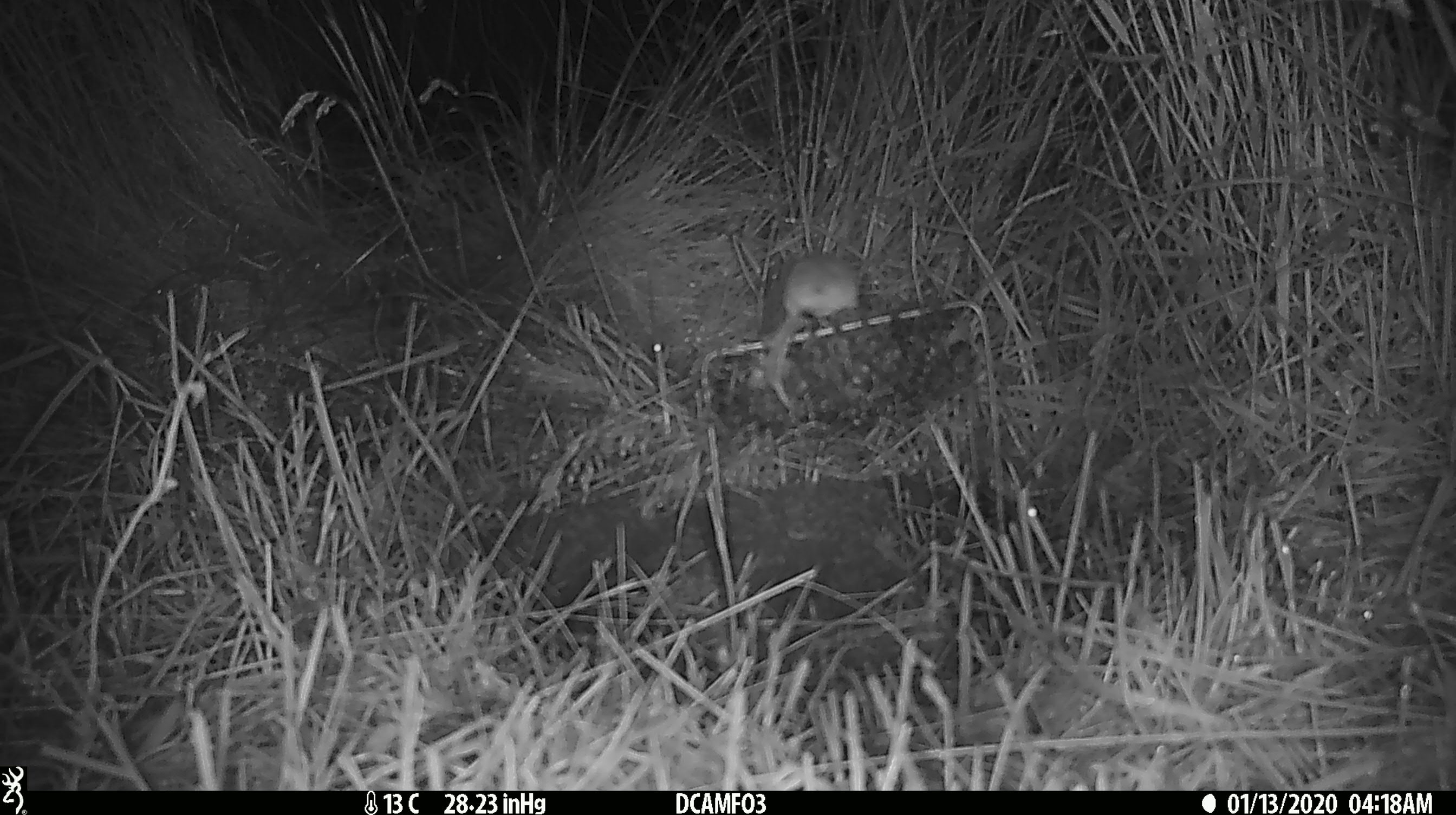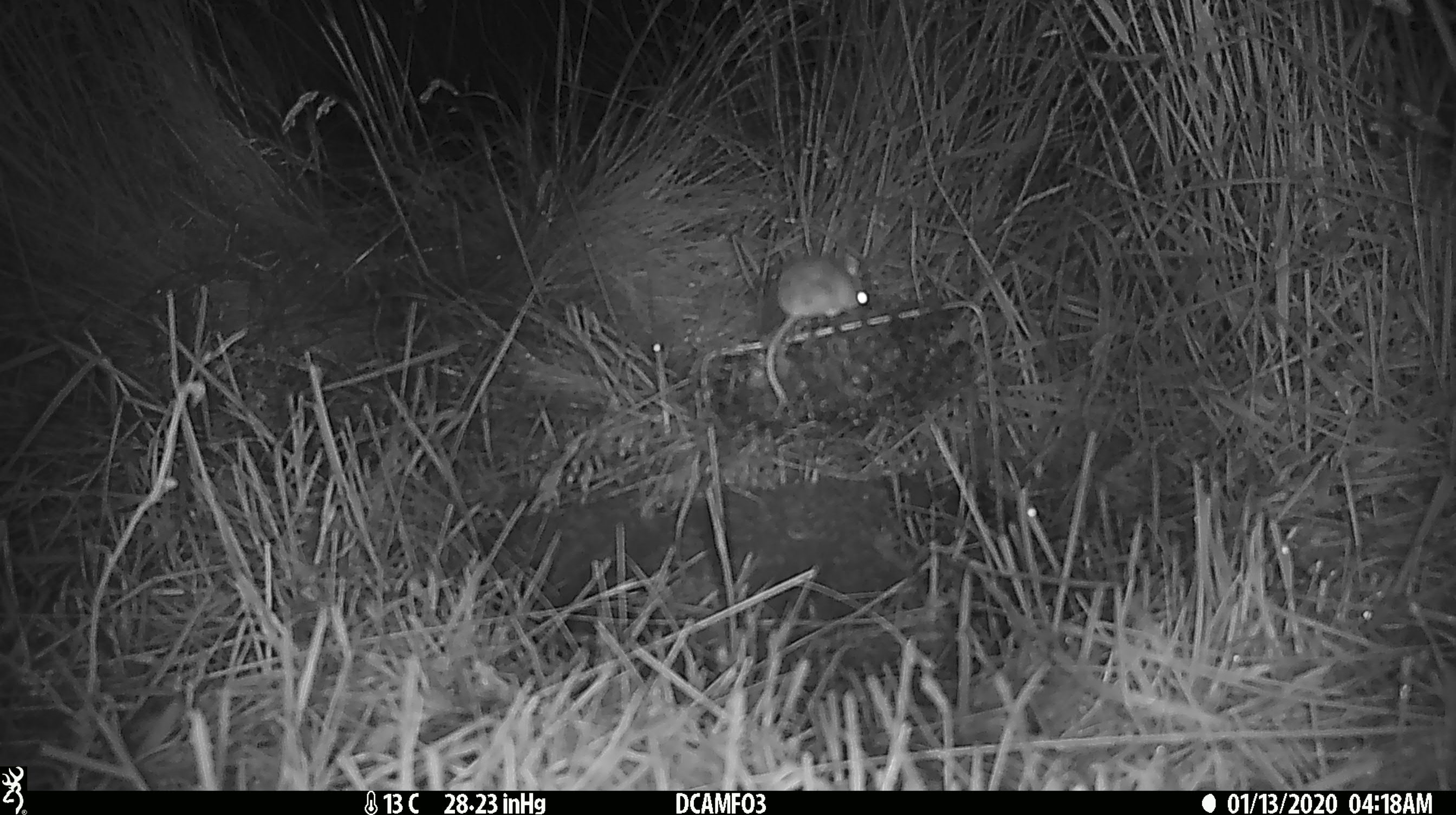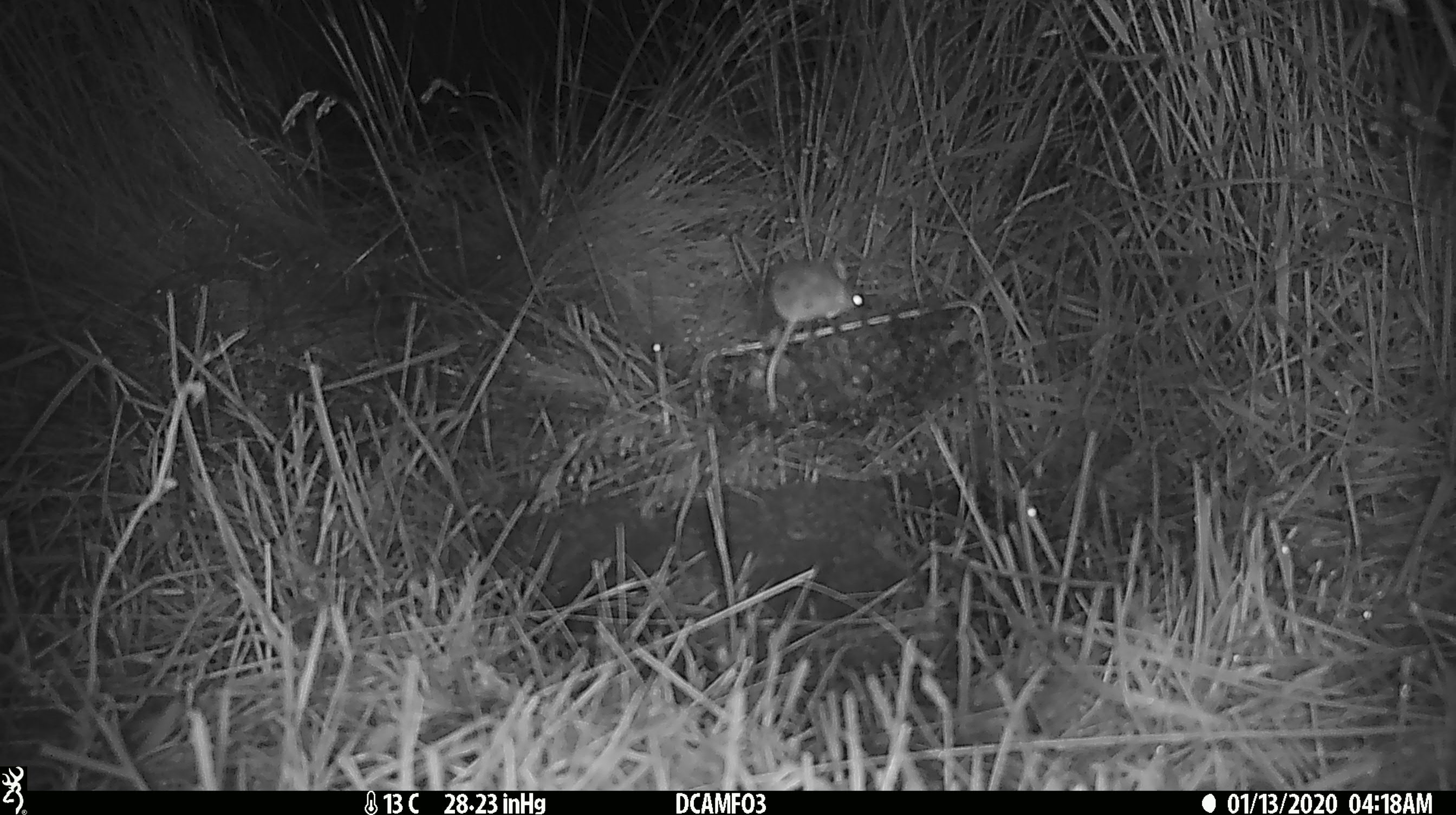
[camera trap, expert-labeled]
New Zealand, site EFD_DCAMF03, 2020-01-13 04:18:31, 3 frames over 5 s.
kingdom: Animalia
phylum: Chordata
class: Mammalia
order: Rodentia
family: Muridae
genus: Mus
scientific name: Mus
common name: mouse